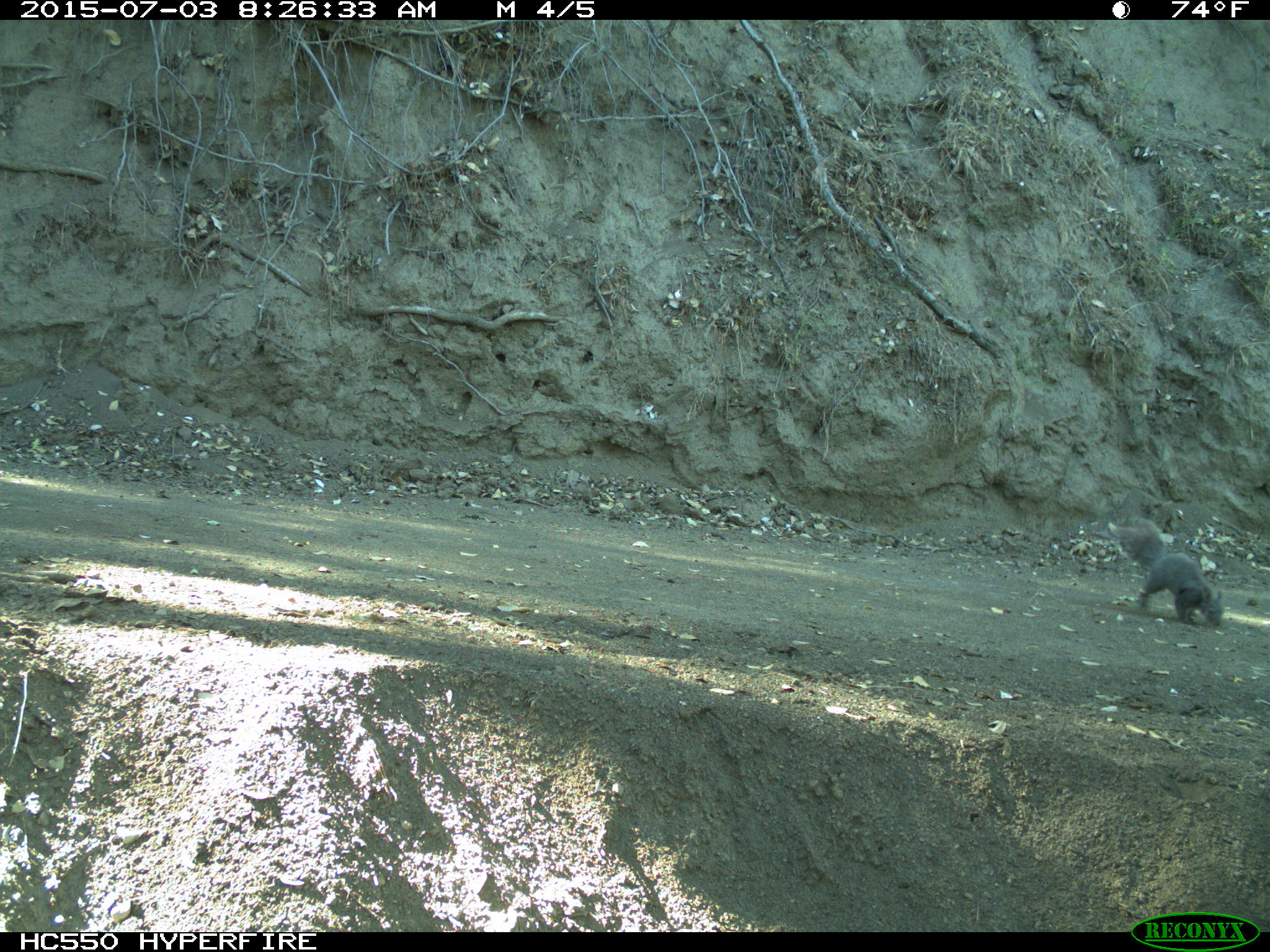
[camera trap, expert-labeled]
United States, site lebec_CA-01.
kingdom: Animalia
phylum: Chordata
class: Mammalia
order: Rodentia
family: Sciuridae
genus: Sciurus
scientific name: Sciurus carolinensis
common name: eastern gray squirrel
Sciurus carolinensis (eastern gray squirrel).